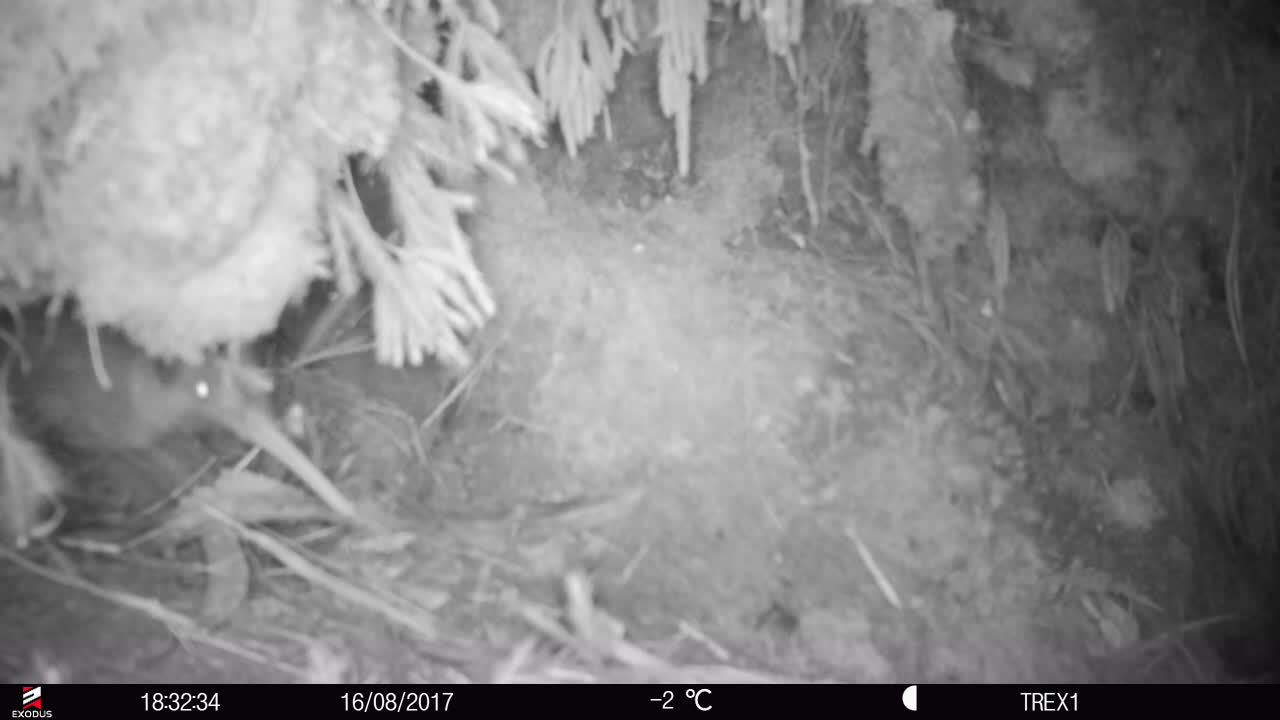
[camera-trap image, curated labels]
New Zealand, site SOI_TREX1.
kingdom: Animalia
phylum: Chordata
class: Aves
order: Apterygiformes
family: Apterygidae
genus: Apteryx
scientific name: Apteryx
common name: kiwi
Kiwi (Apteryx).